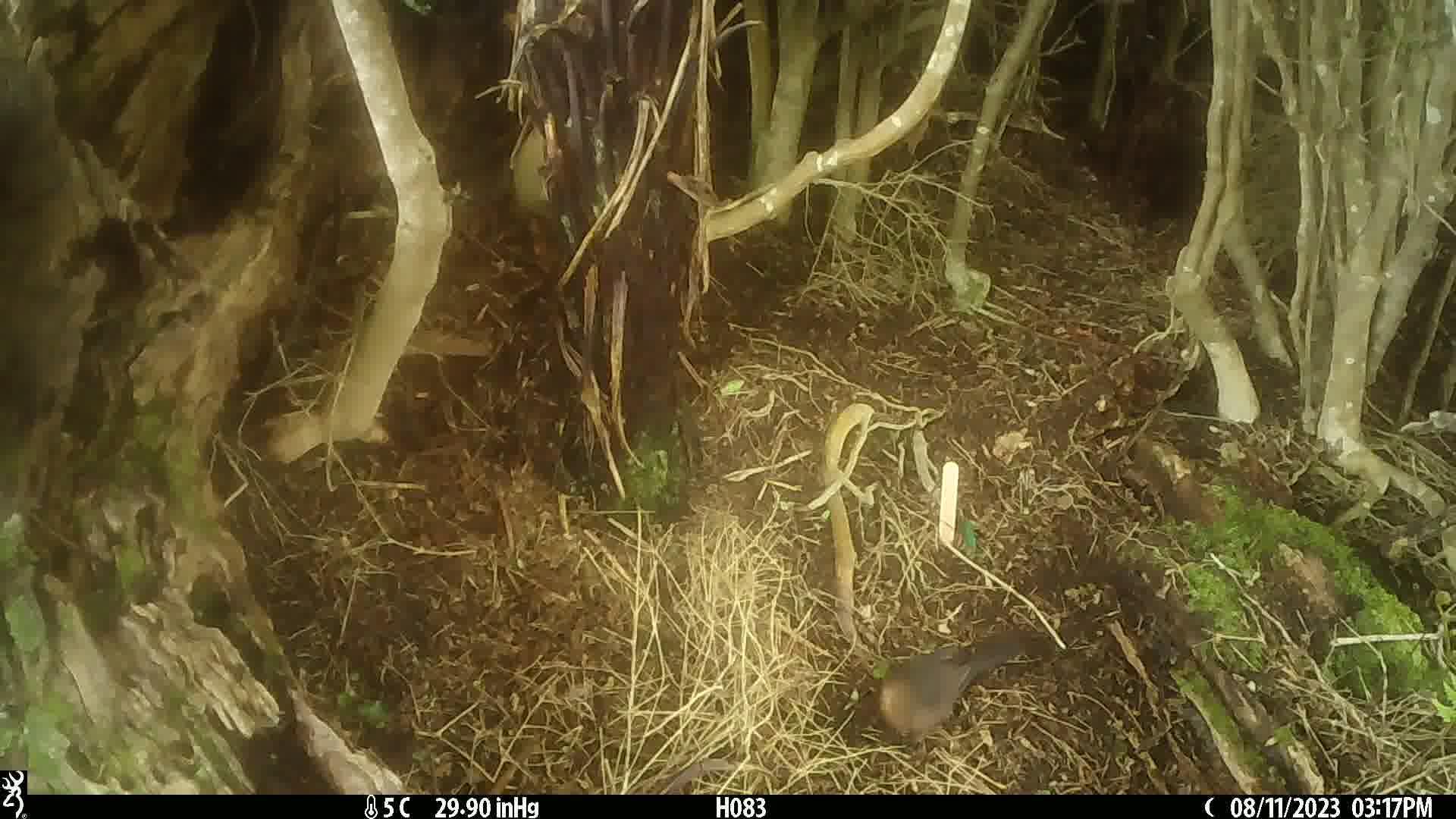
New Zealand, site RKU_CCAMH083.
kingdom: Animalia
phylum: Chordata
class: Aves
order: Passeriformes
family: Turdidae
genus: Turdus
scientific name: Turdus merula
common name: eurasian blackbird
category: blackbird